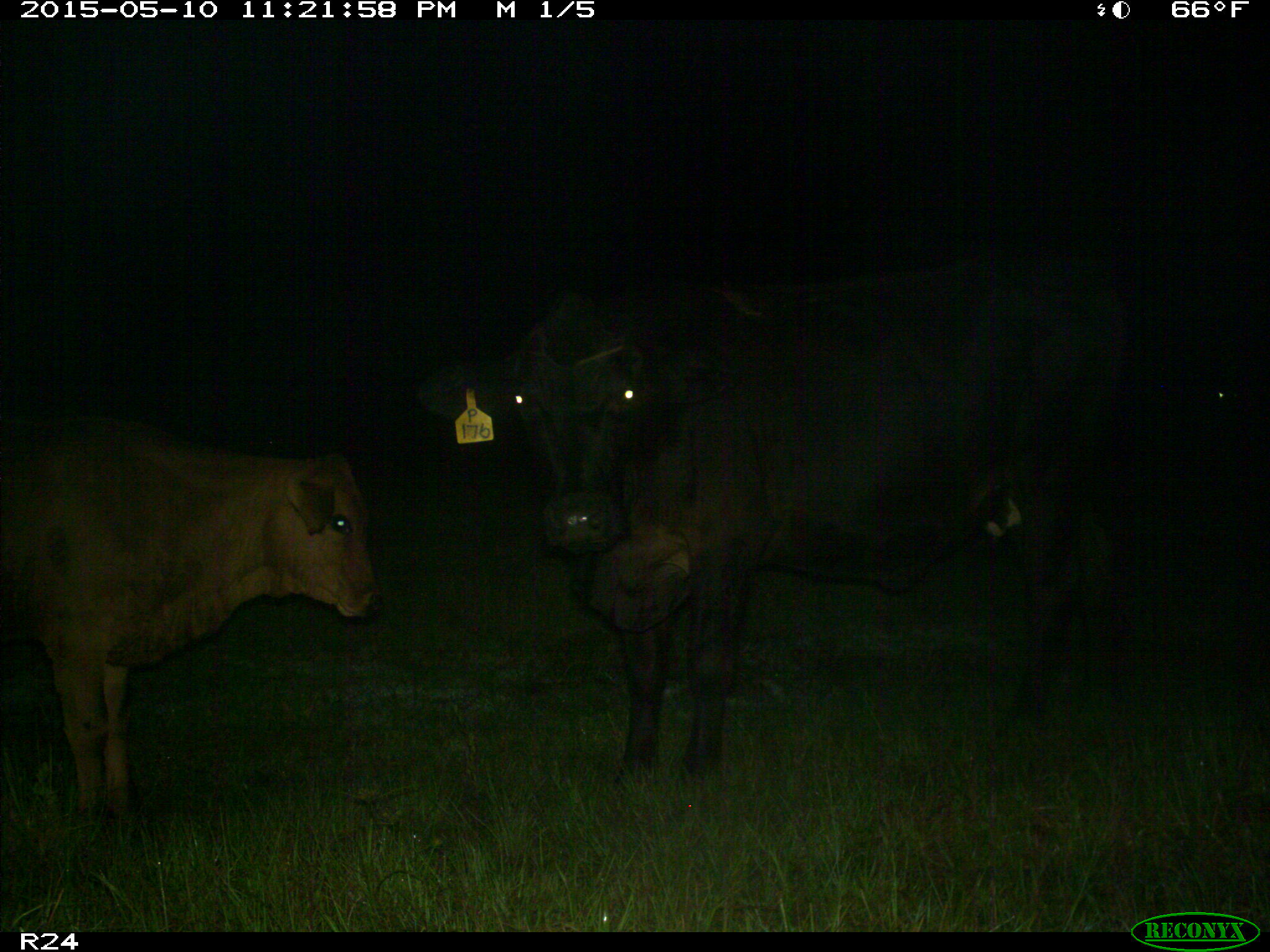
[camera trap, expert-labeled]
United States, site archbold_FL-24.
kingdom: Animalia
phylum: Chordata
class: Mammalia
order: Artiodactyla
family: Bovidae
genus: Bos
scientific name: Bos taurus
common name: domestic cow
Bos taurus (domestic cow).